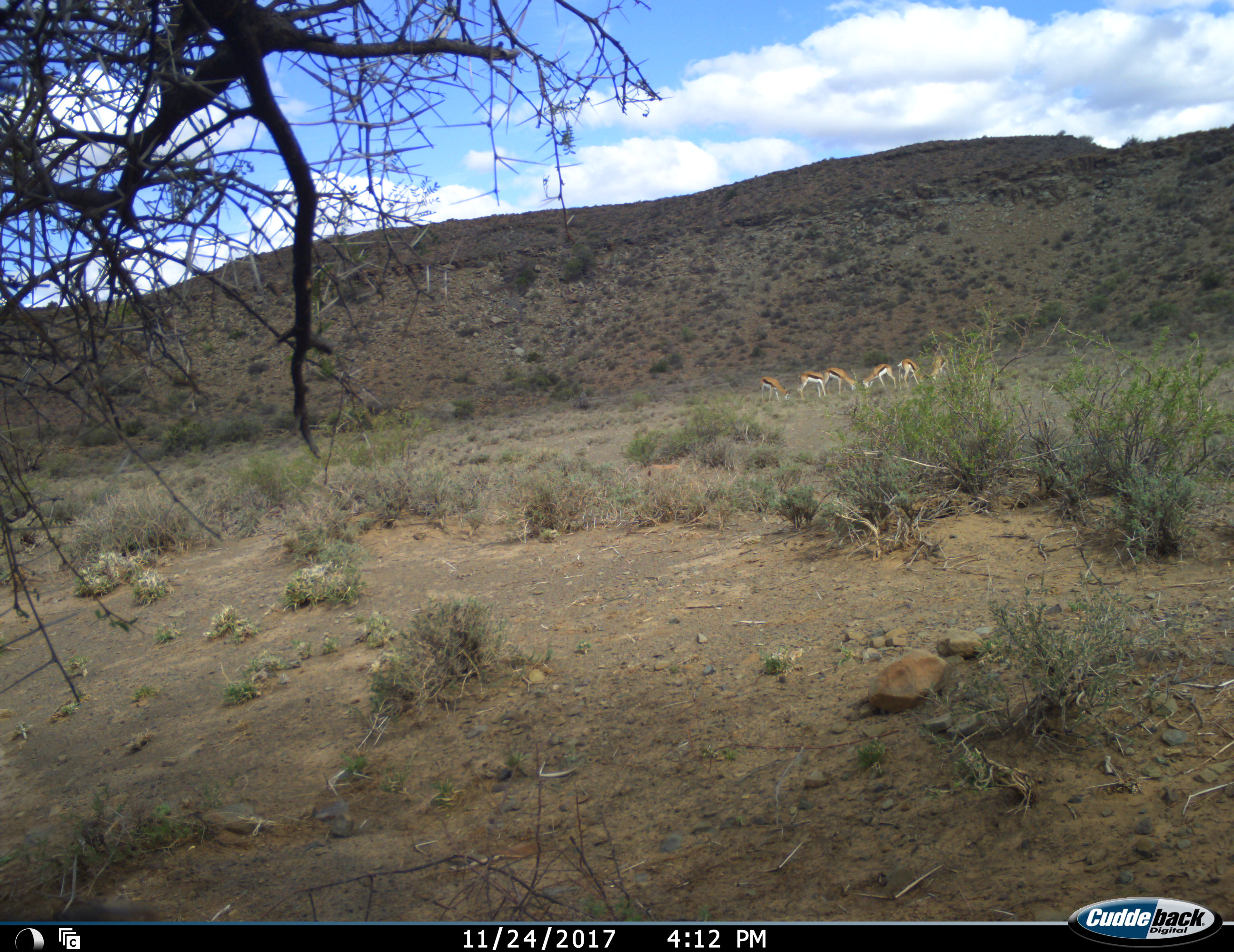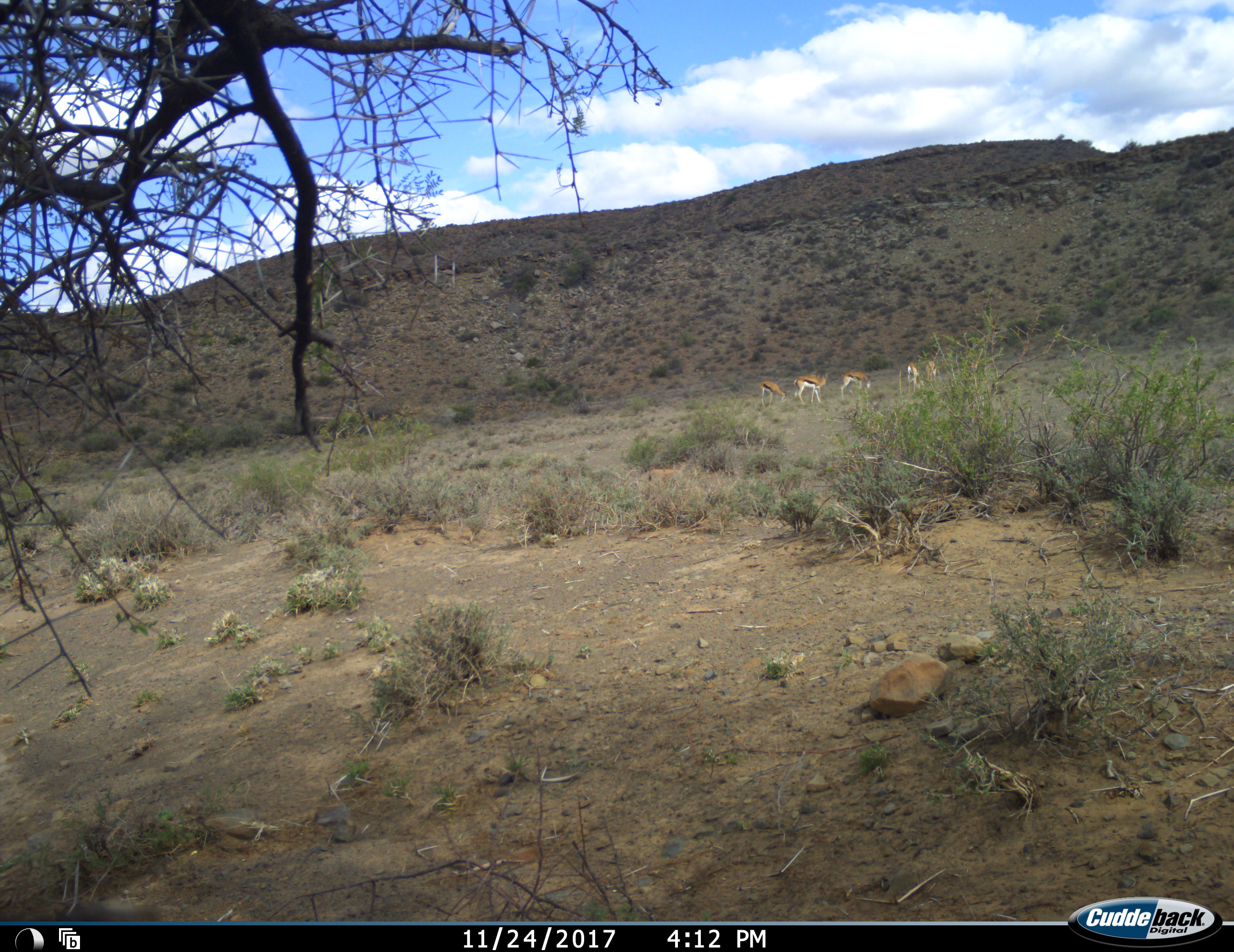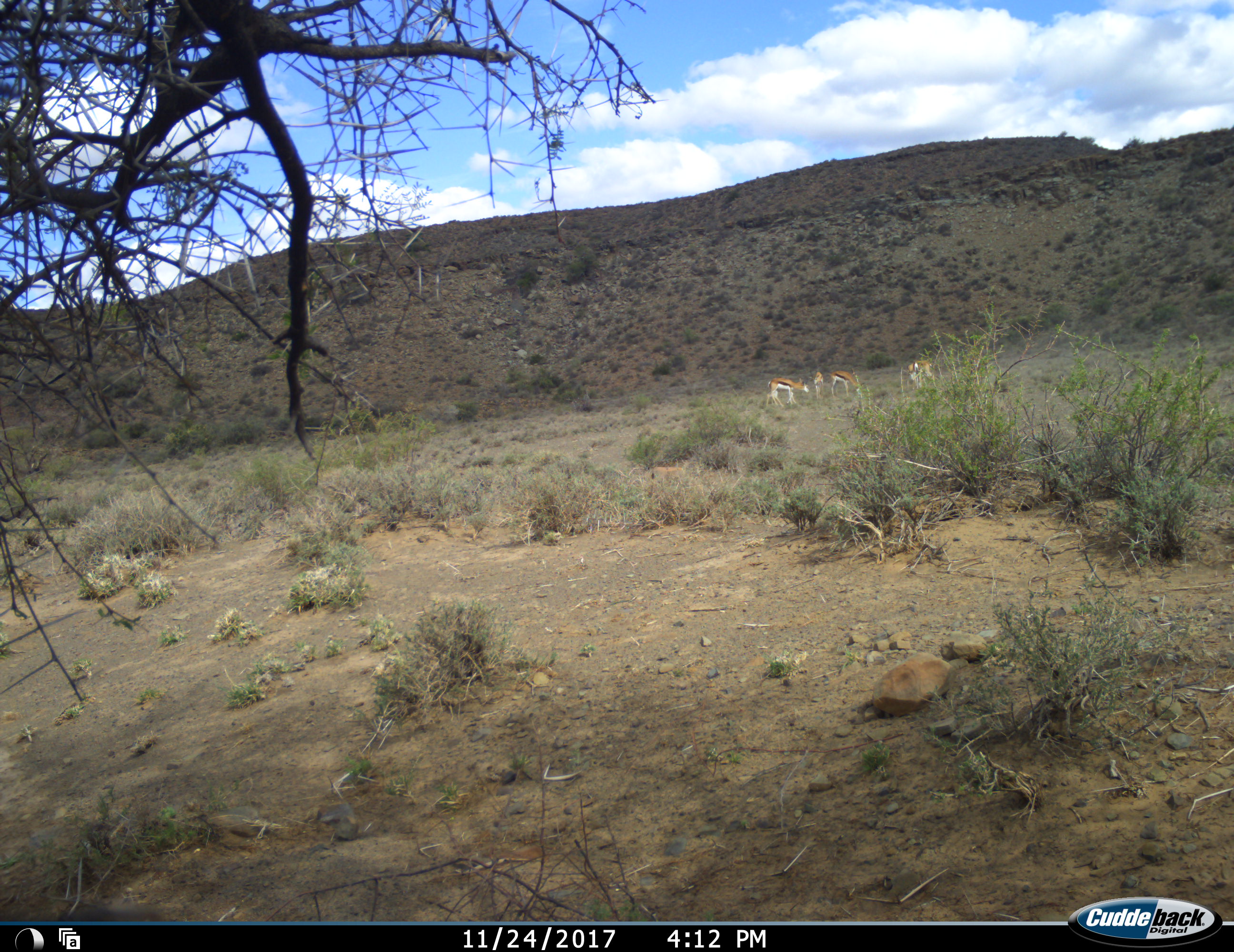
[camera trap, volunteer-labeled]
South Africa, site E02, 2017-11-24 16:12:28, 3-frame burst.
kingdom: Animalia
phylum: Chordata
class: Mammalia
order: Artiodactyla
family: Bovidae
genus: Antidorcas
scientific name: Antidorcas marsupialis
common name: springbok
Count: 6.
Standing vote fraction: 20%.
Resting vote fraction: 0%.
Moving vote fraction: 40%.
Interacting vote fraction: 10%.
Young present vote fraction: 0%.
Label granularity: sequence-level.